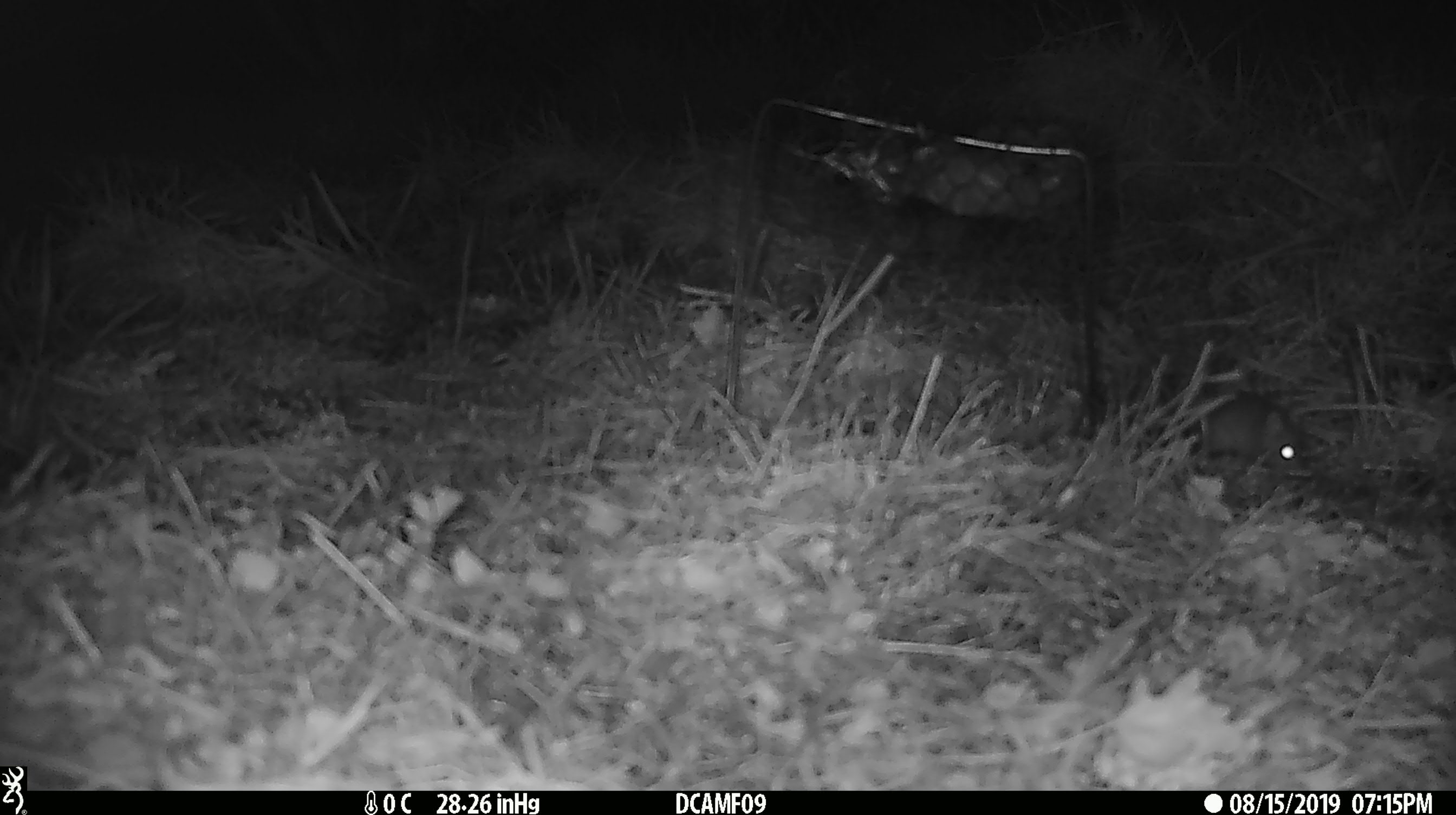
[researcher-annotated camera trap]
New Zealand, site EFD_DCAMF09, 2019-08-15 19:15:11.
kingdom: Animalia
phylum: Chordata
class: Mammalia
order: Rodentia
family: Muridae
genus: Mus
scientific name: Mus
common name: mouse